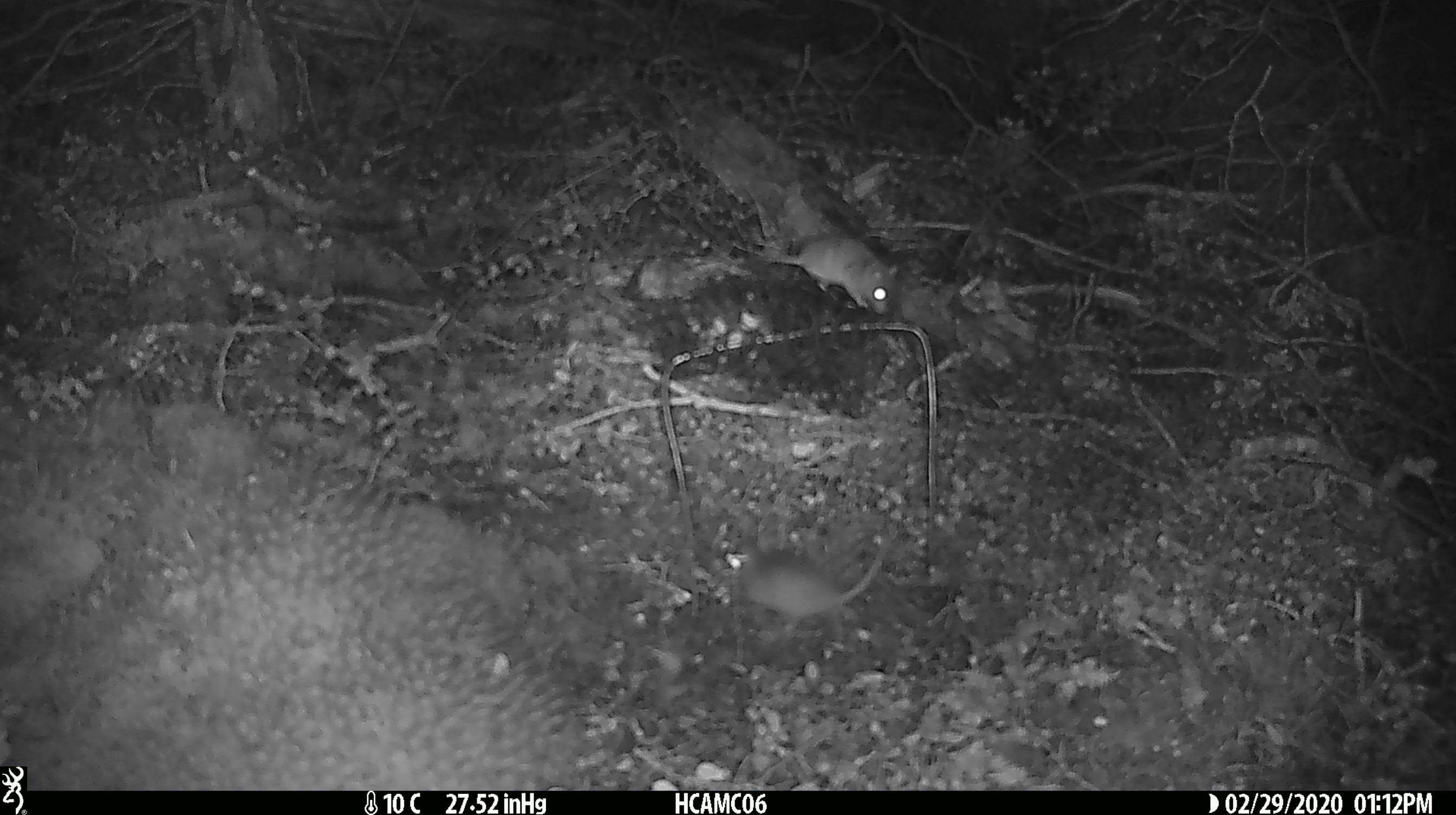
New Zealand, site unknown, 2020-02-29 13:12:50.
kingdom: Animalia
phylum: Chordata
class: Mammalia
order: Rodentia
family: Muridae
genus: Mus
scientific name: Mus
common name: mouse